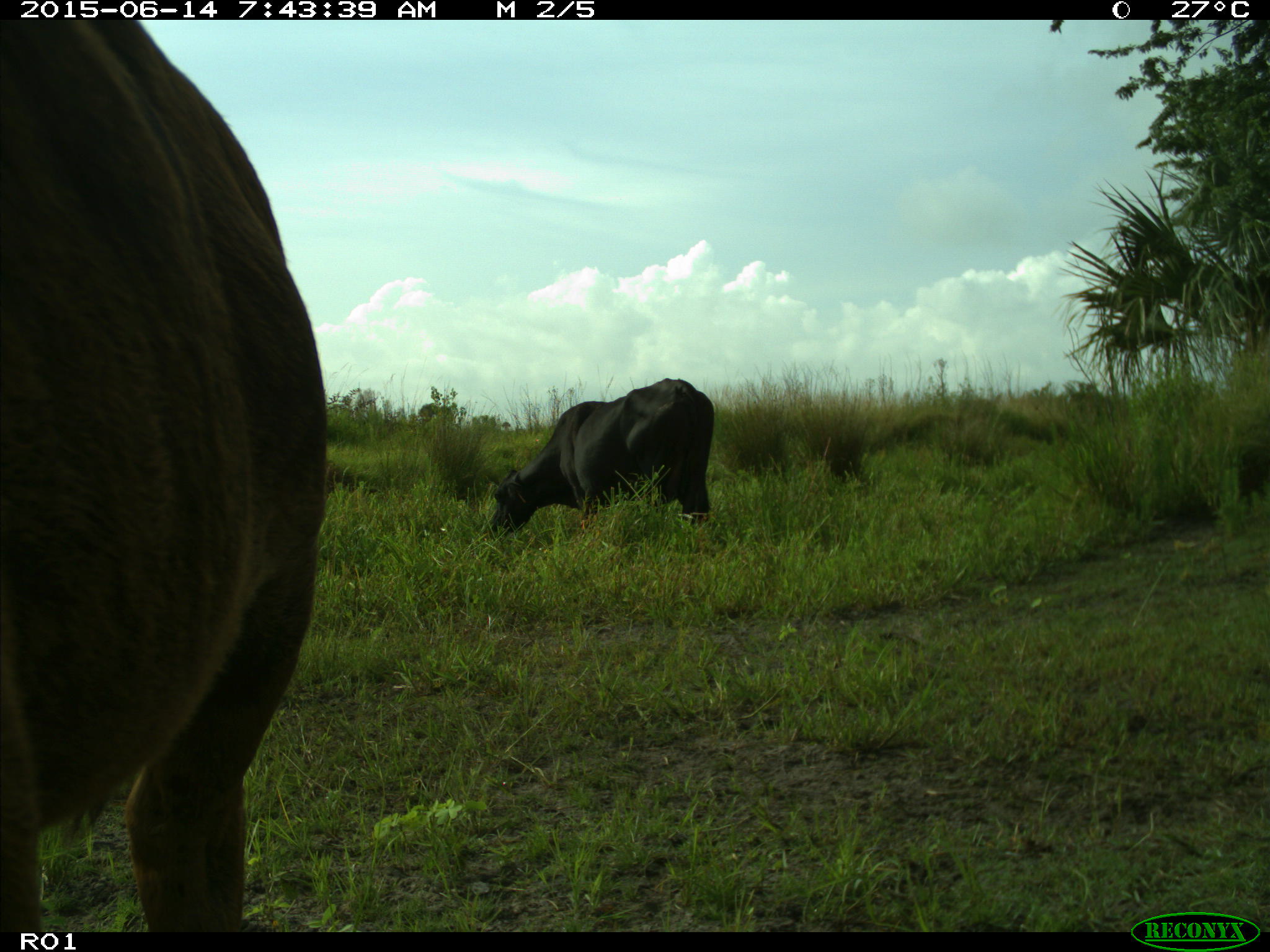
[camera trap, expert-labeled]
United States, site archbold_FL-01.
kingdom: Animalia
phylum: Chordata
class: Mammalia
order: Artiodactyla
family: Bovidae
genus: Bos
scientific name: Bos taurus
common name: domestic cow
Bos taurus (domestic cow).